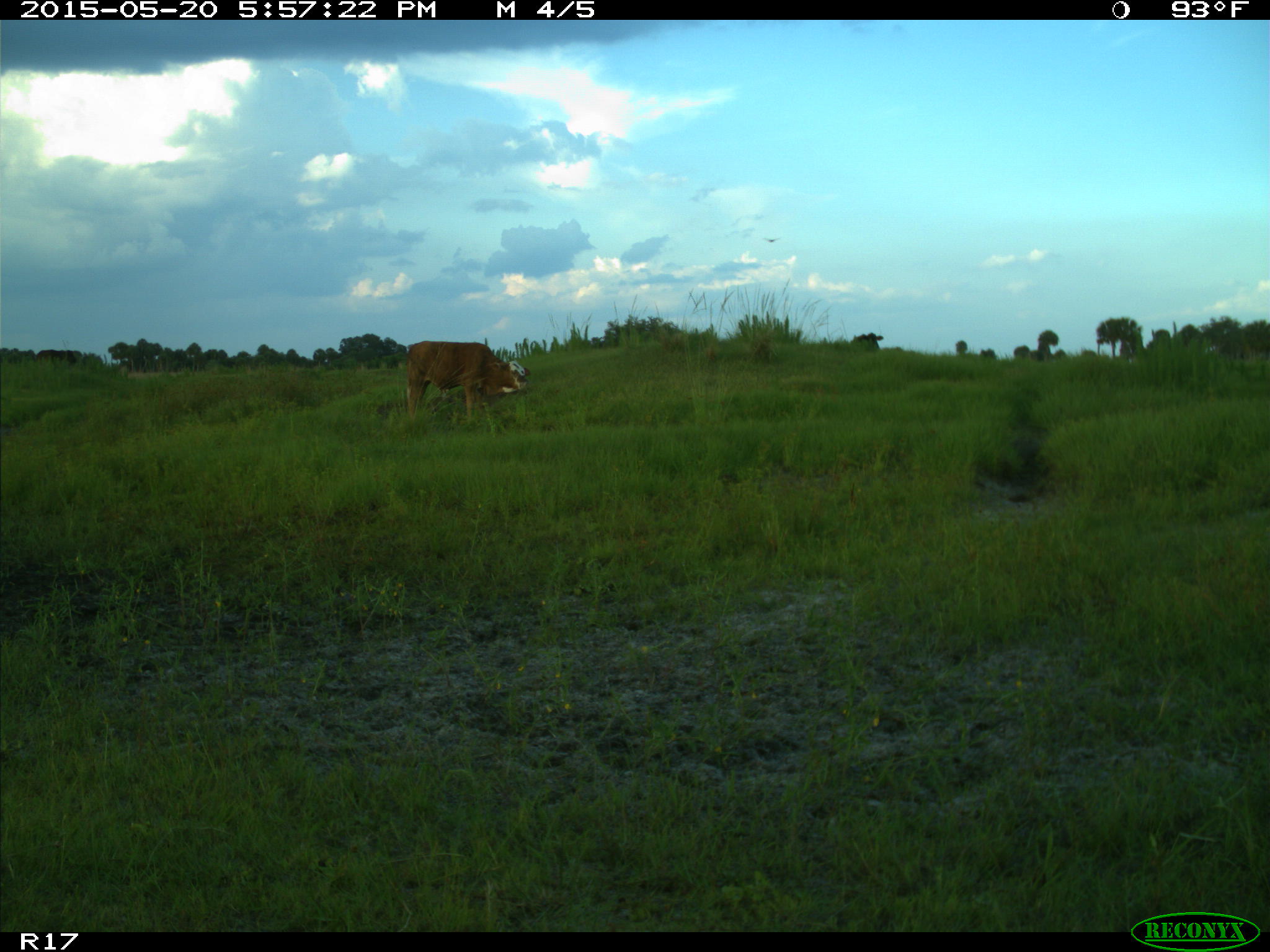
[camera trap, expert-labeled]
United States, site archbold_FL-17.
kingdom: Animalia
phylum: Chordata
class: Mammalia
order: Artiodactyla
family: Bovidae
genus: Bos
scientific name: Bos taurus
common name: domestic cow